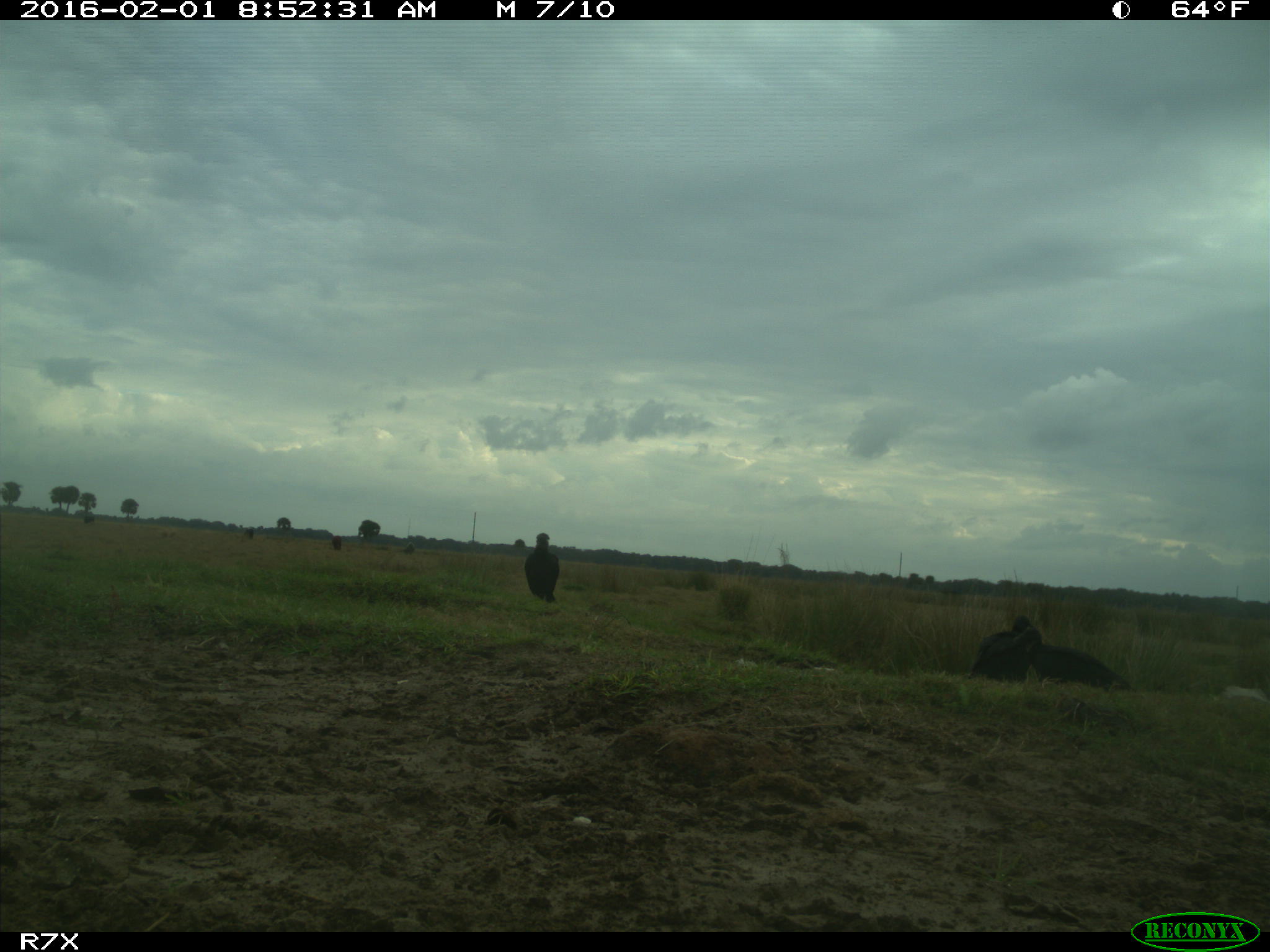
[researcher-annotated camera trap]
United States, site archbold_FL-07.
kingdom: Animalia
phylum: Chordata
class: Aves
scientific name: Aves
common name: birds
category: unidentified bird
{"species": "unidentified bird (birds) (Aves)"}